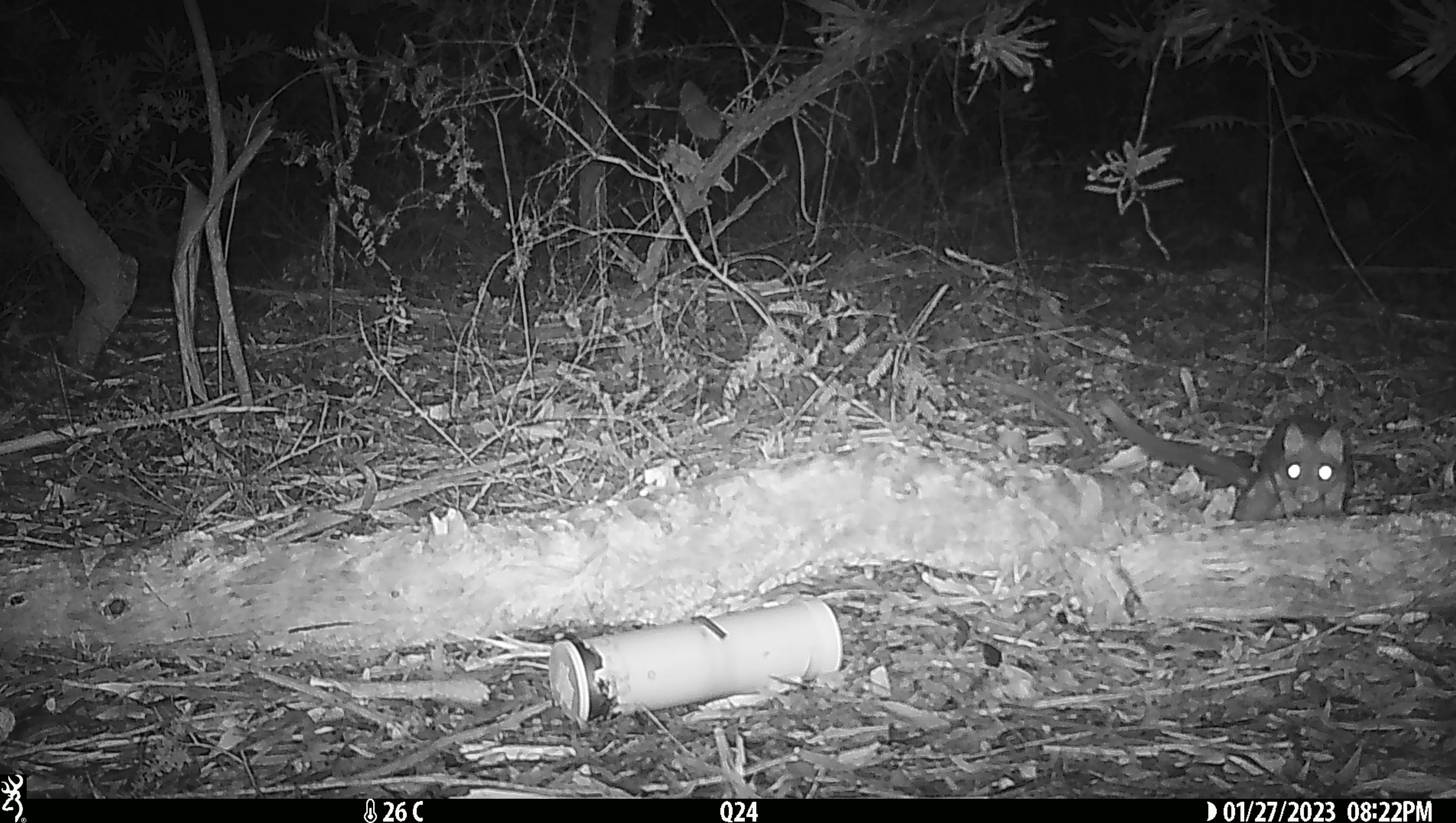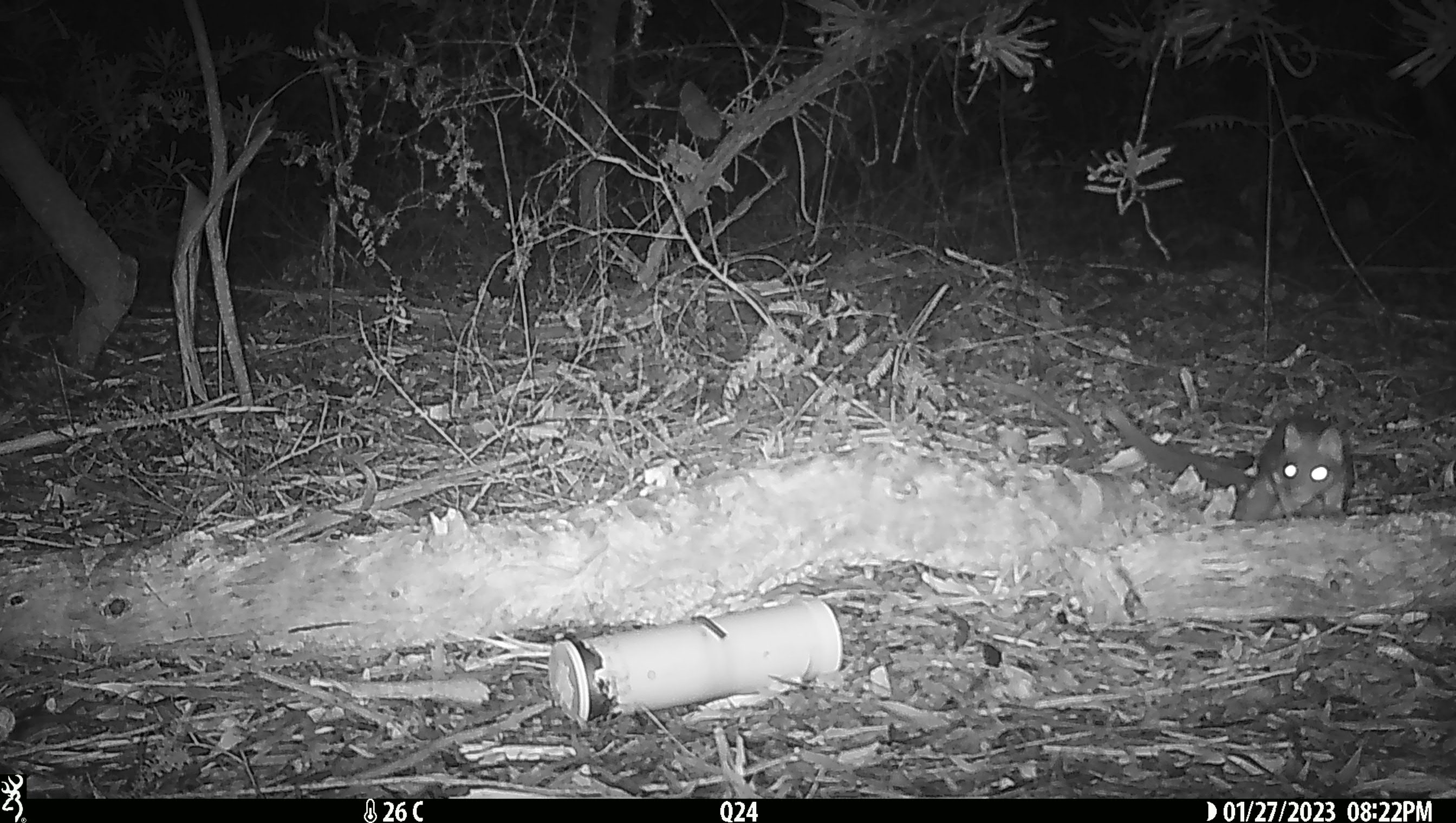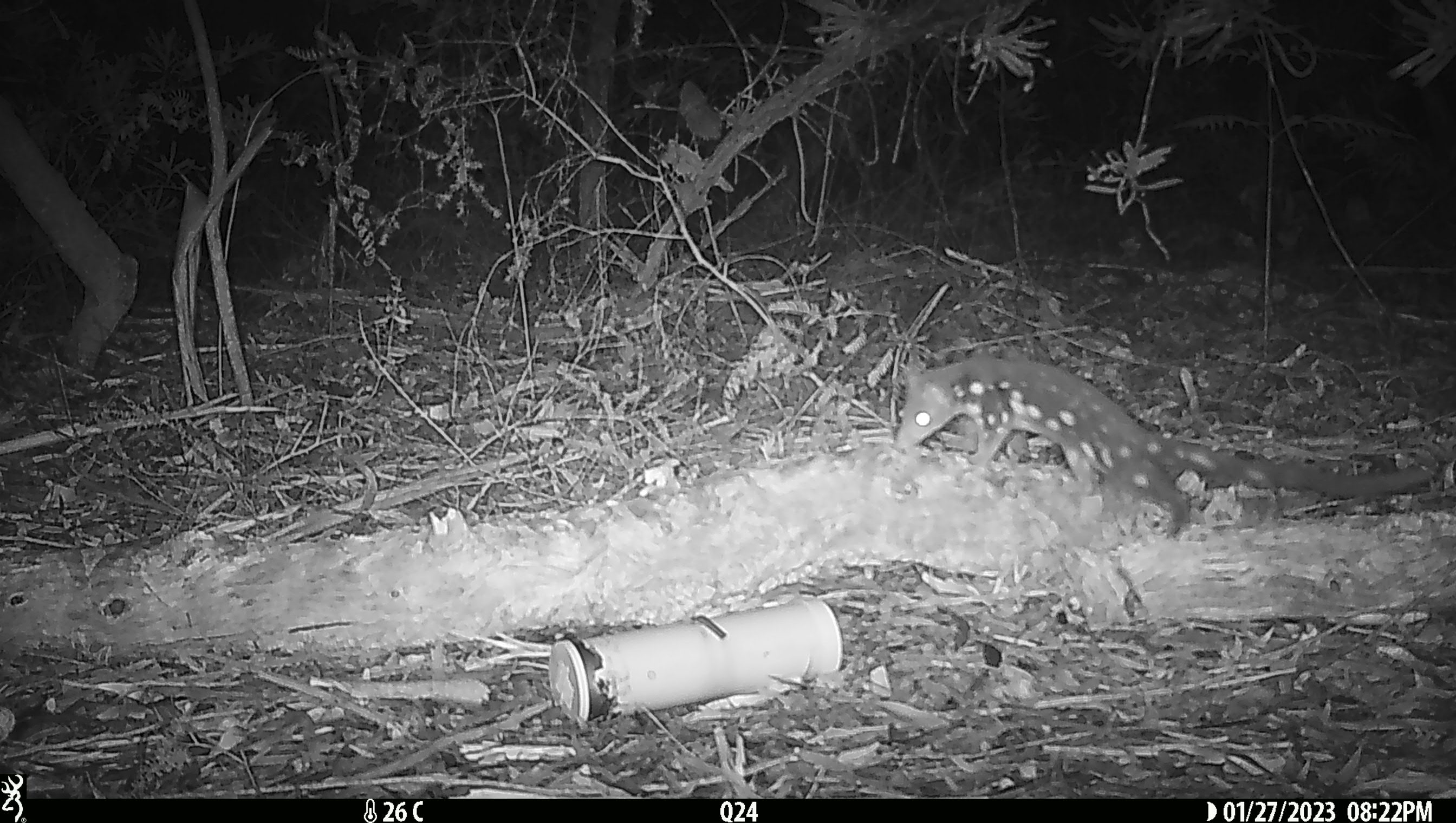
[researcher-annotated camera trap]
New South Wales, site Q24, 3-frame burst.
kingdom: Animalia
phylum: Chordata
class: Mammalia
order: Dasyuromorphia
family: Dasyuridae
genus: Dasyurus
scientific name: Dasyurus maculatus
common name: spotted-tailed quoll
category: quoll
Quoll (spotted-tailed quoll) (Dasyurus maculatus).